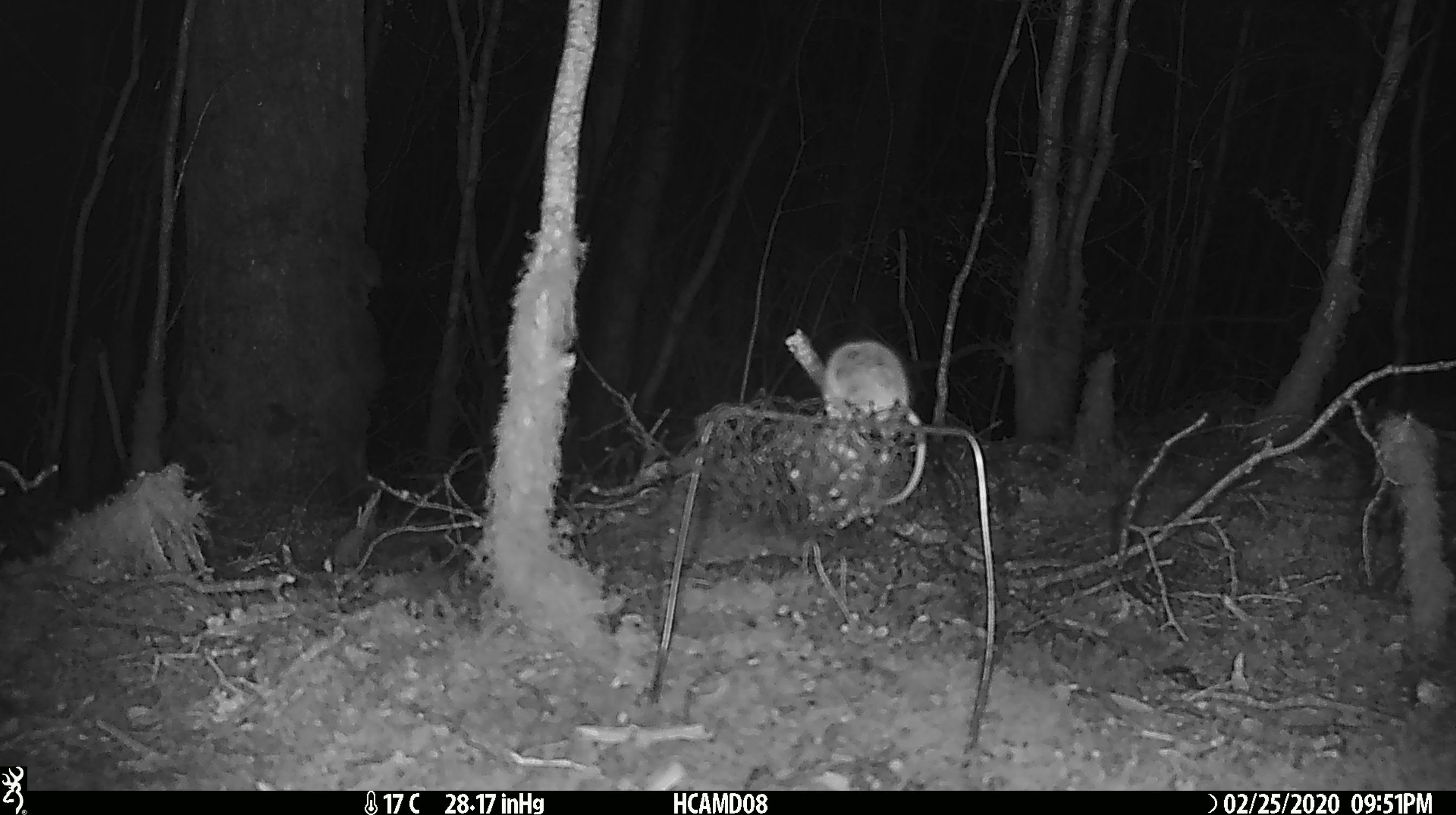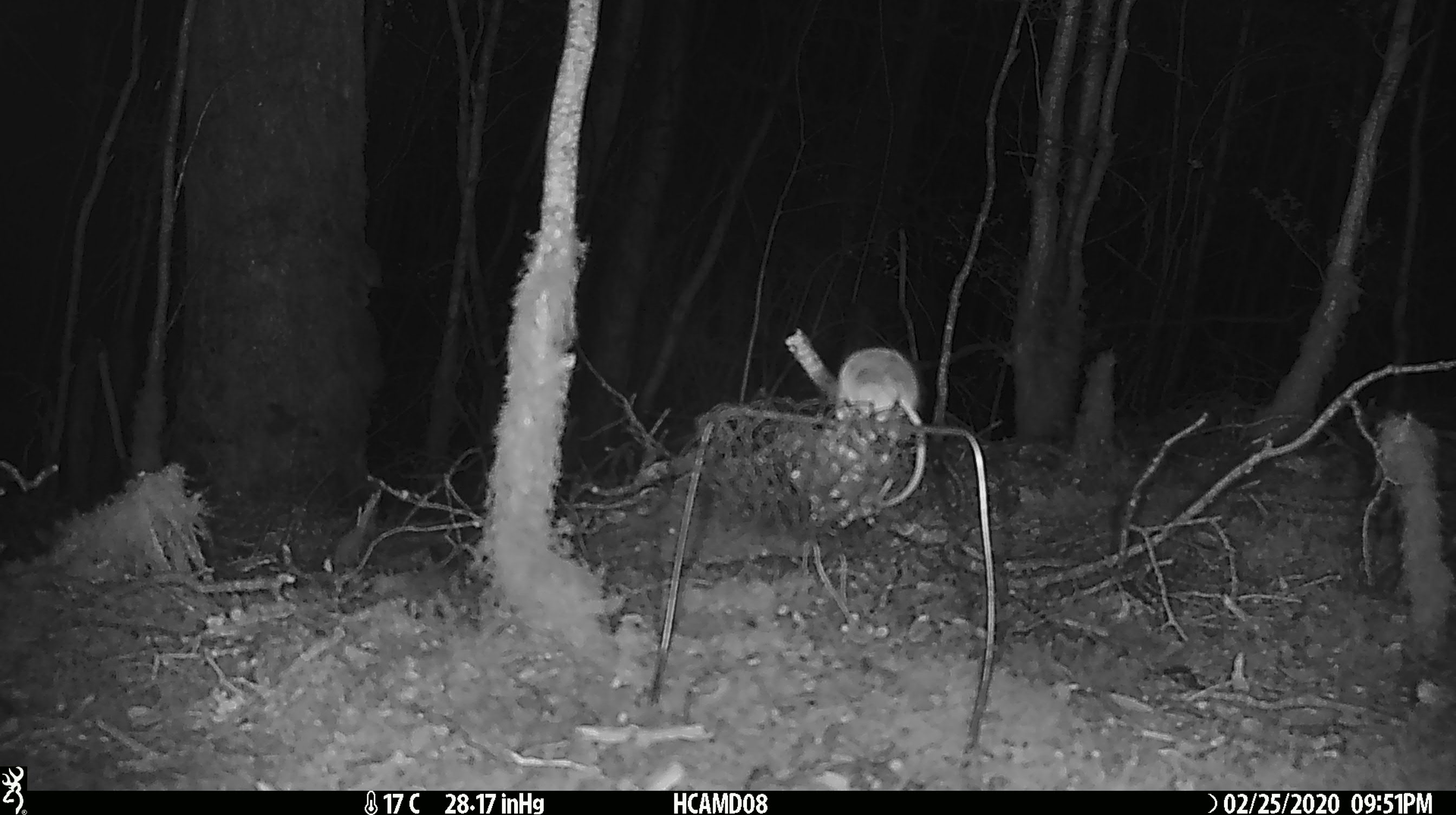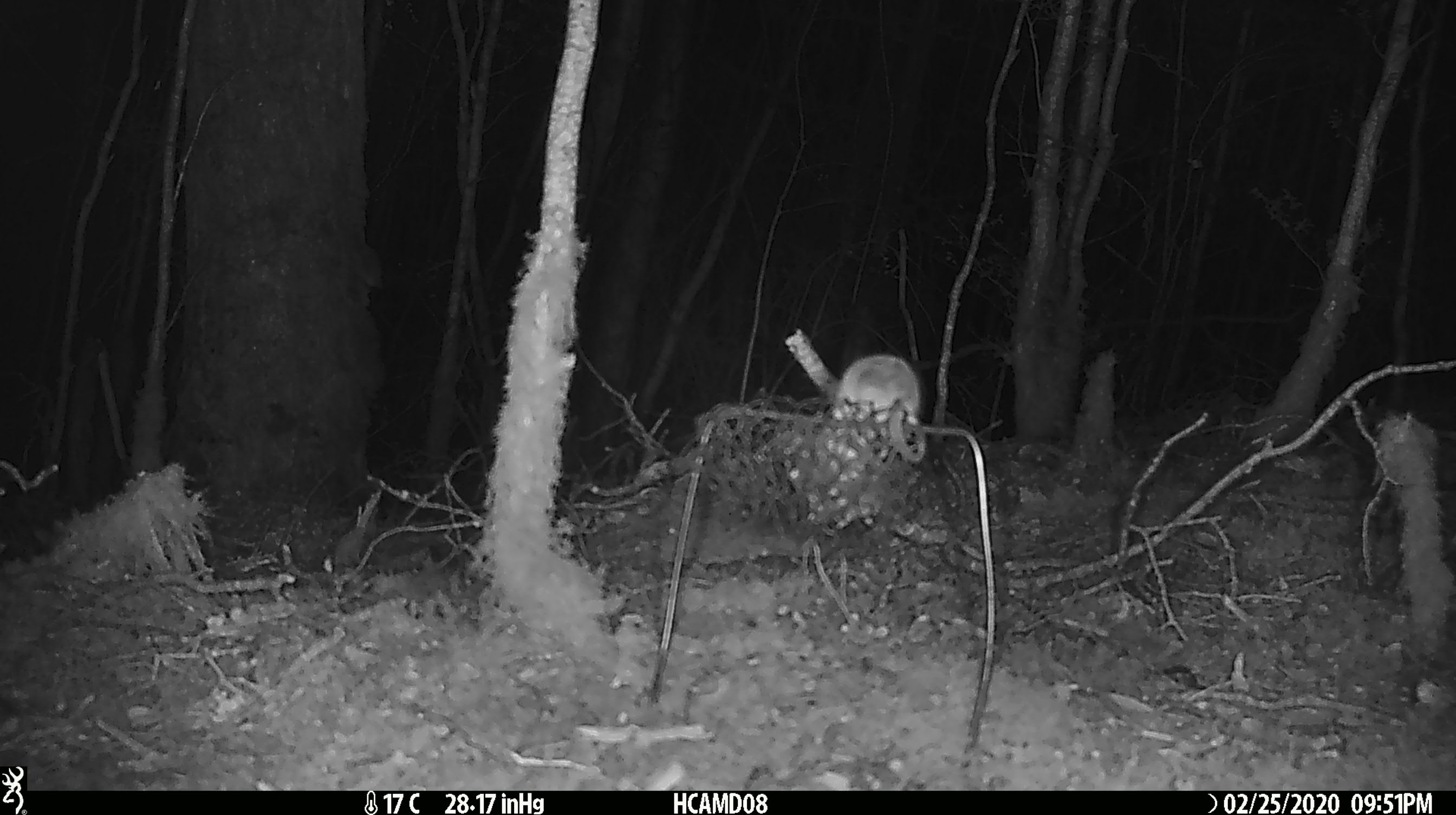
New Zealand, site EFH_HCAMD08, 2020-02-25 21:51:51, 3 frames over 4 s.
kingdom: Animalia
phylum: Chordata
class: Mammalia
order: Rodentia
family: Muridae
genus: Mus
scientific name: Mus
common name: mouse